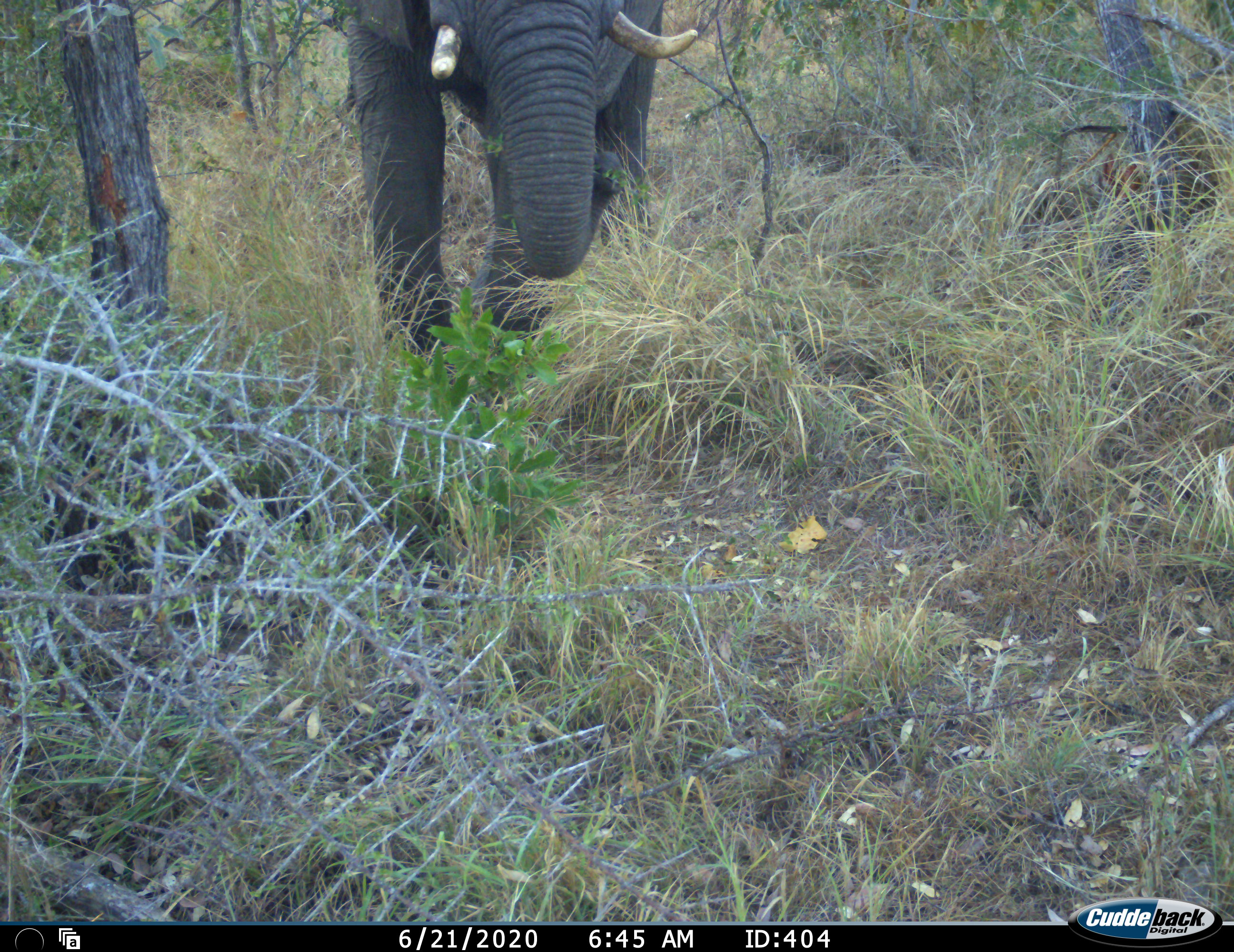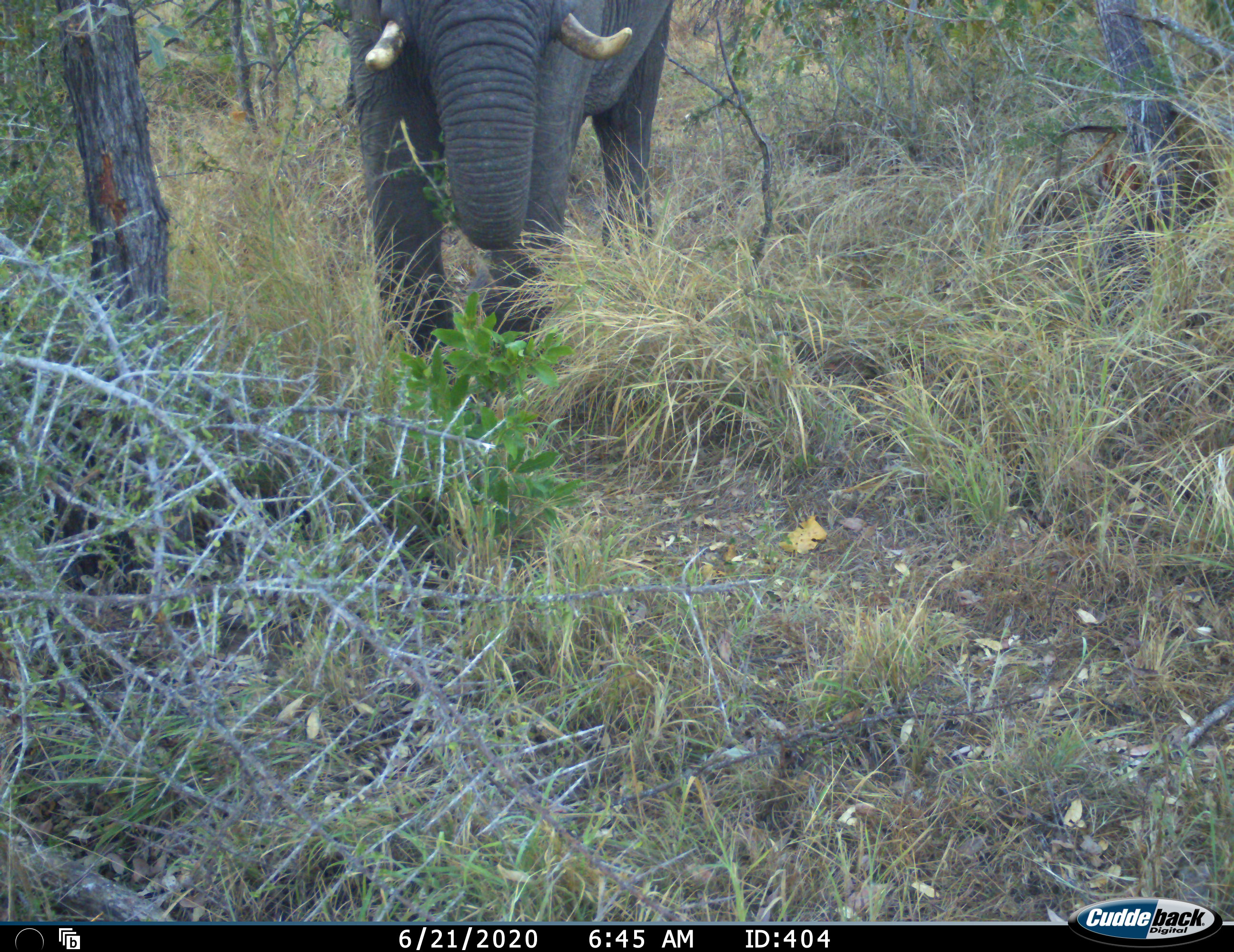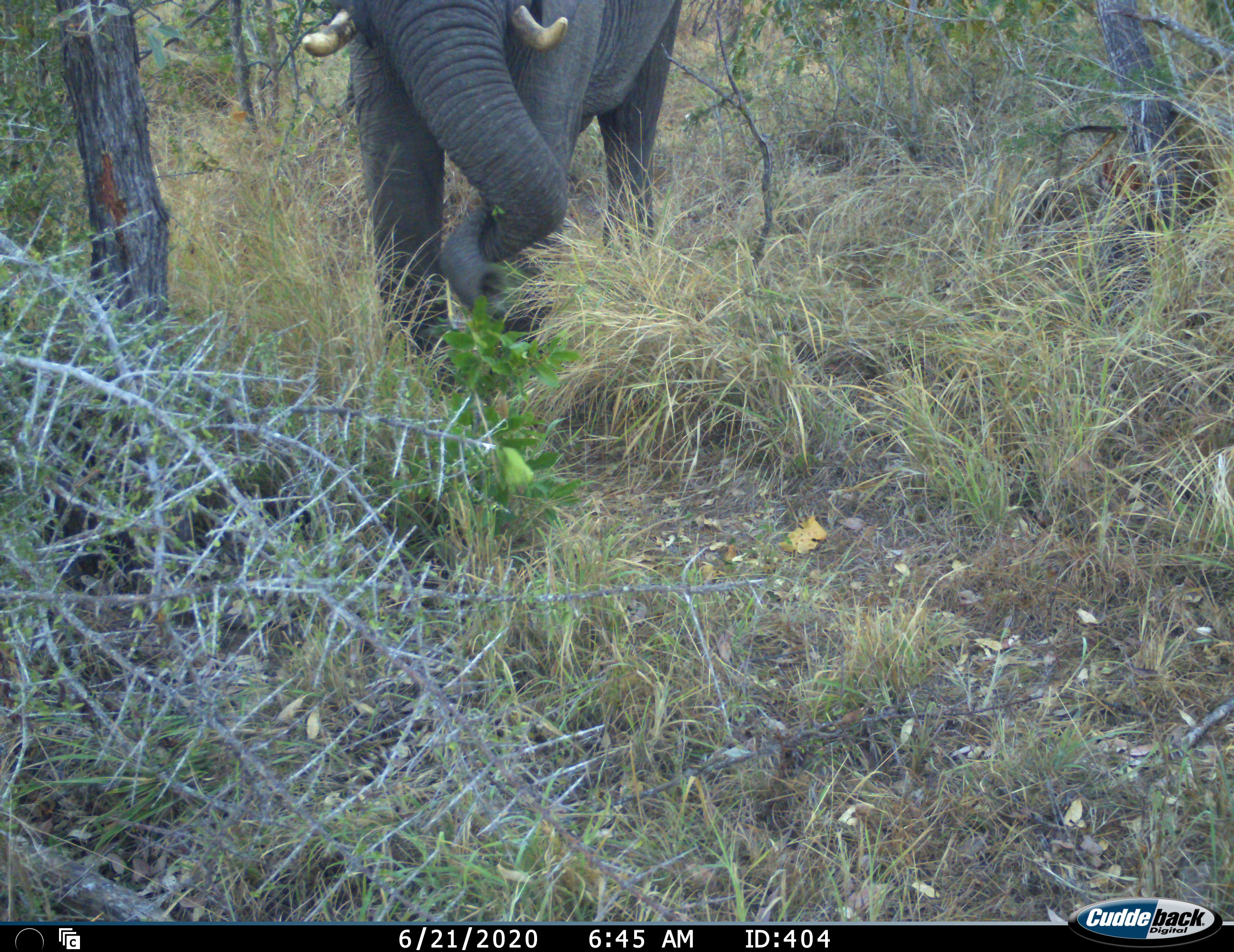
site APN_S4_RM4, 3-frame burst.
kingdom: Animalia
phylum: Chordata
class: Mammalia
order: Proboscidea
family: Elephantidae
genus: Loxodonta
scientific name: Loxodonta africana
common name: african bush elephant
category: elephant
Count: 1.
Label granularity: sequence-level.